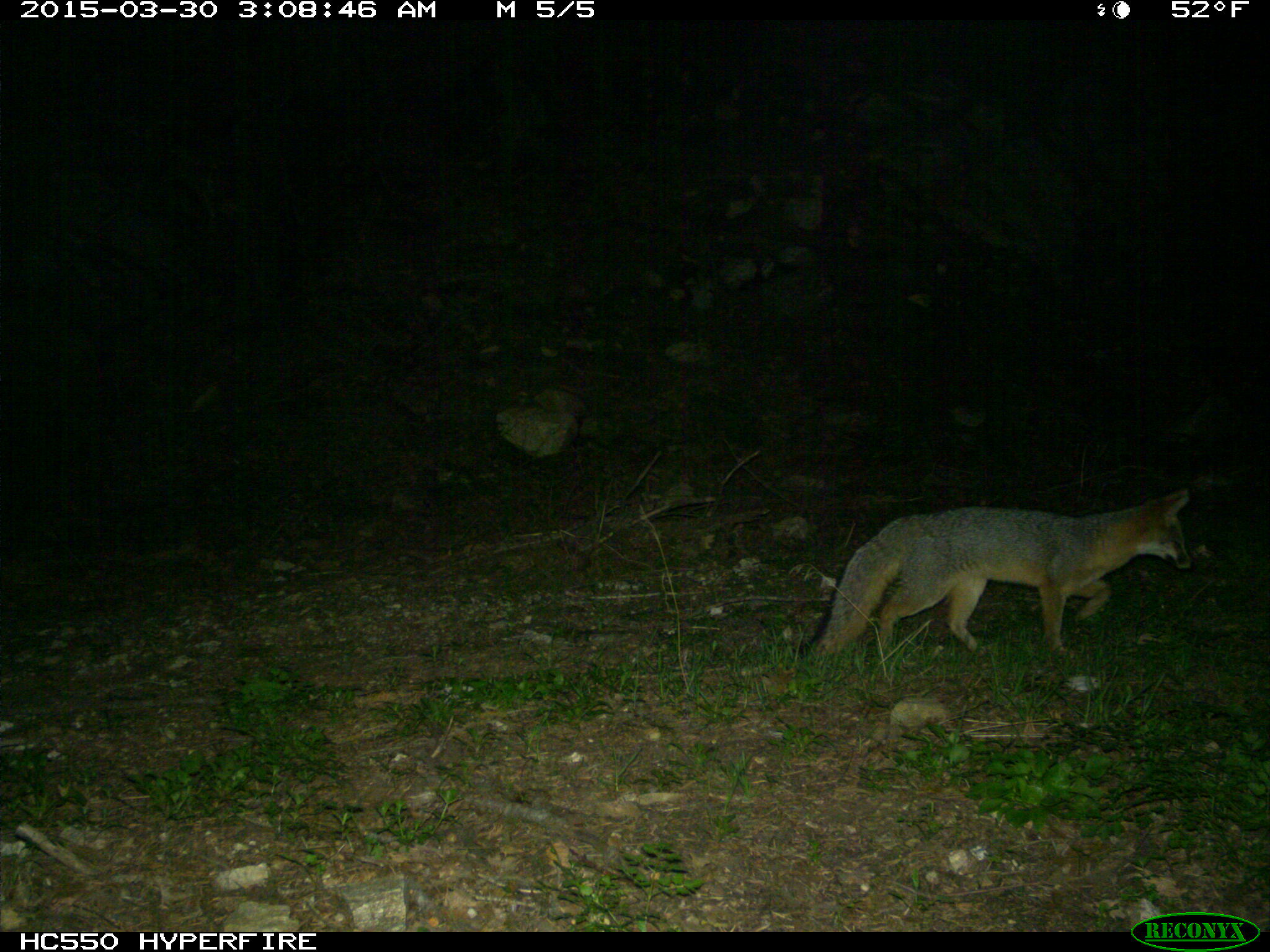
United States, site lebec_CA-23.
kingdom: Animalia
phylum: Chordata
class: Mammalia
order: Carnivora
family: Canidae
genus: Urocyon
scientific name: Urocyon cinereoargenteus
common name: gray fox